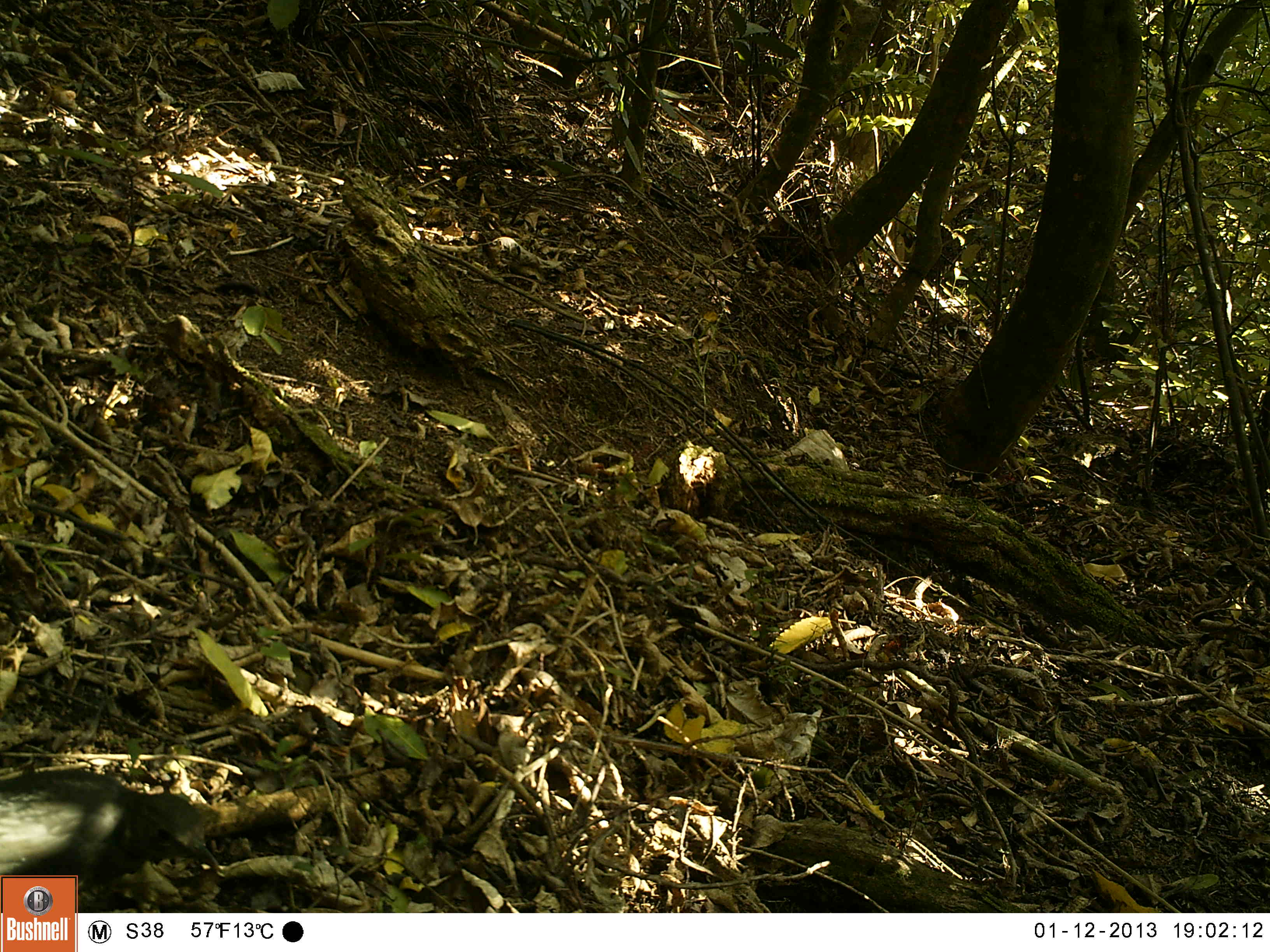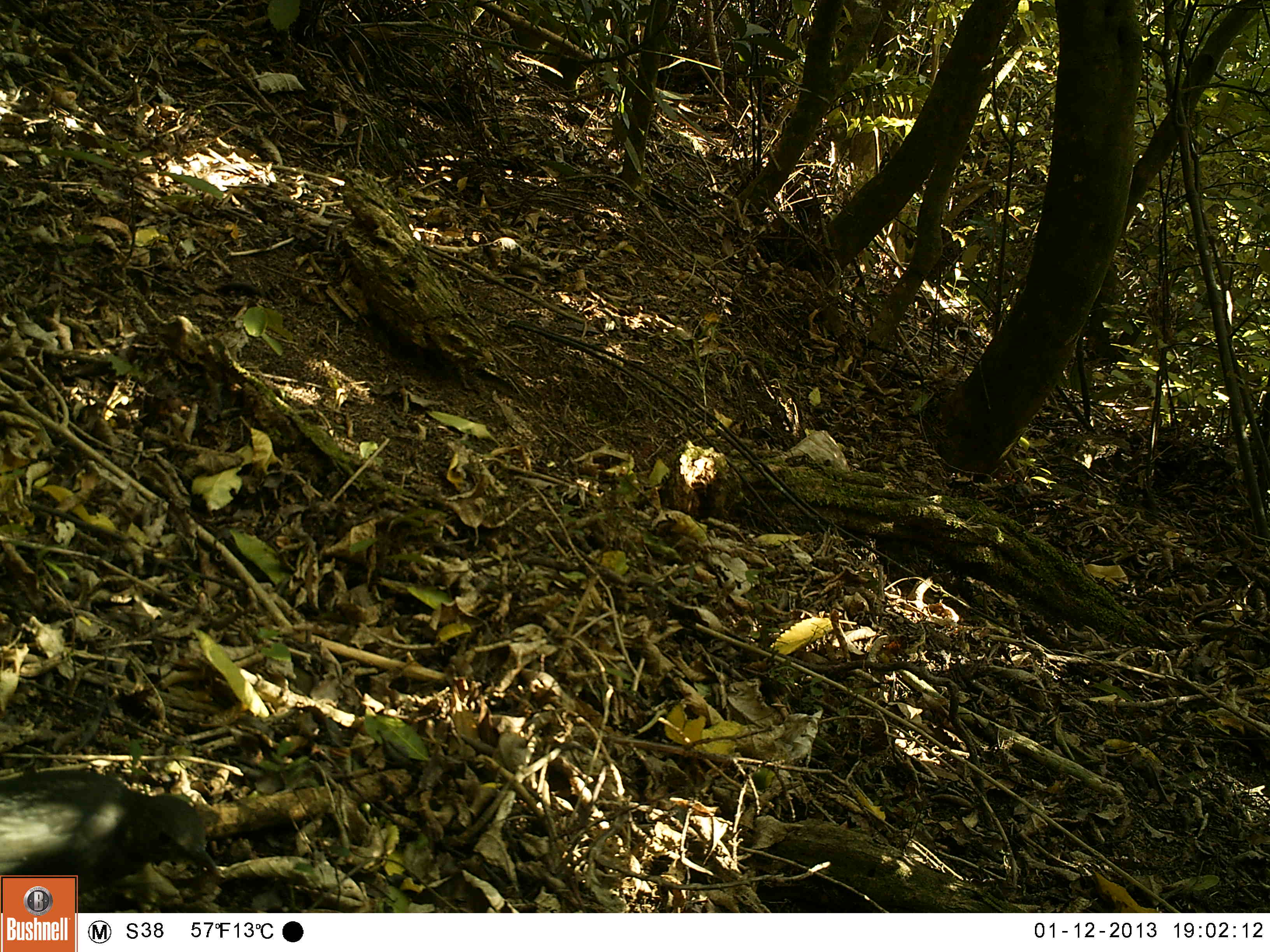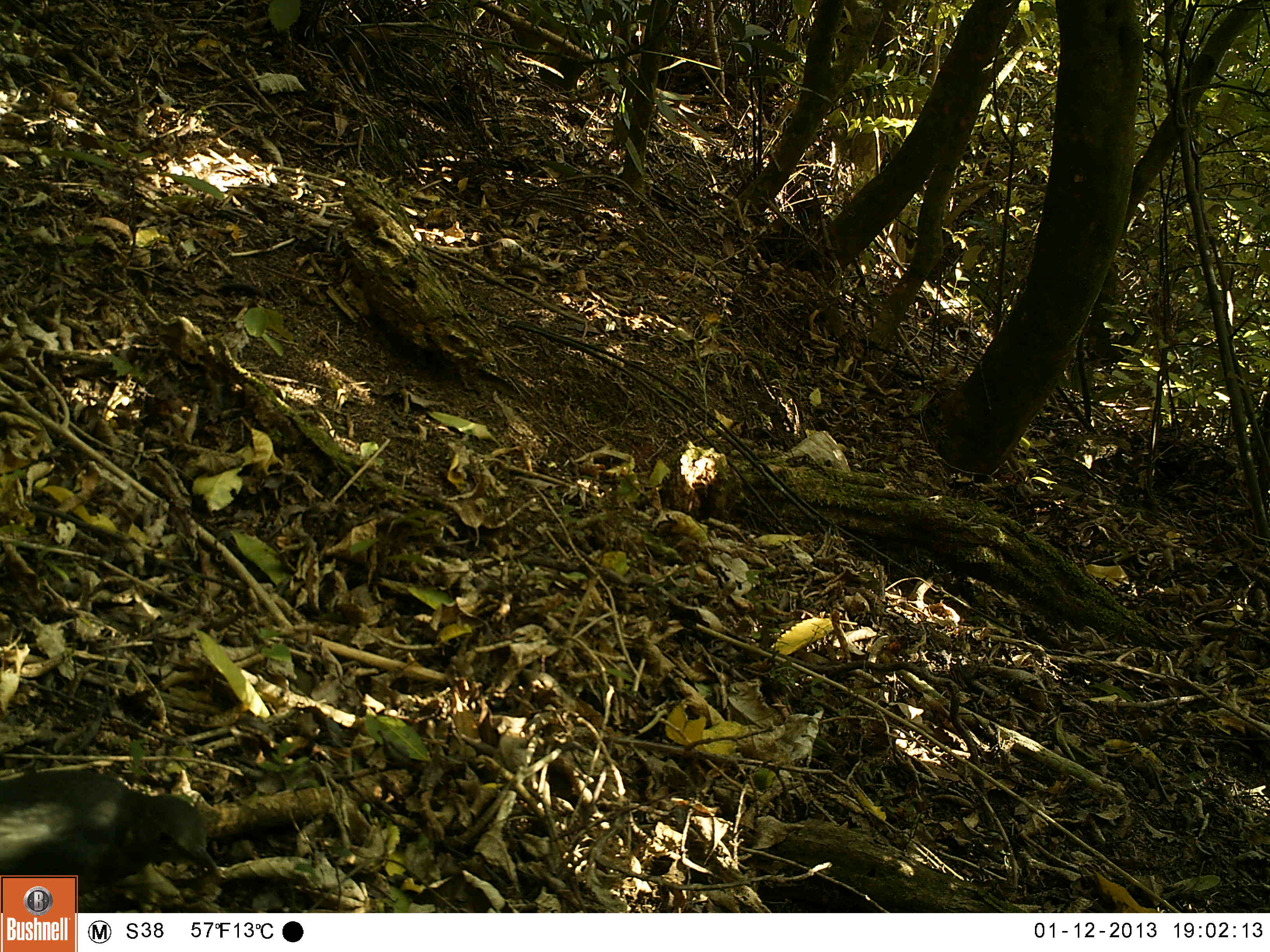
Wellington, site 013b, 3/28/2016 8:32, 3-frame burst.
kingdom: Animalia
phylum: Chordata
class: Aves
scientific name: Aves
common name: bird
Bird (Aves).